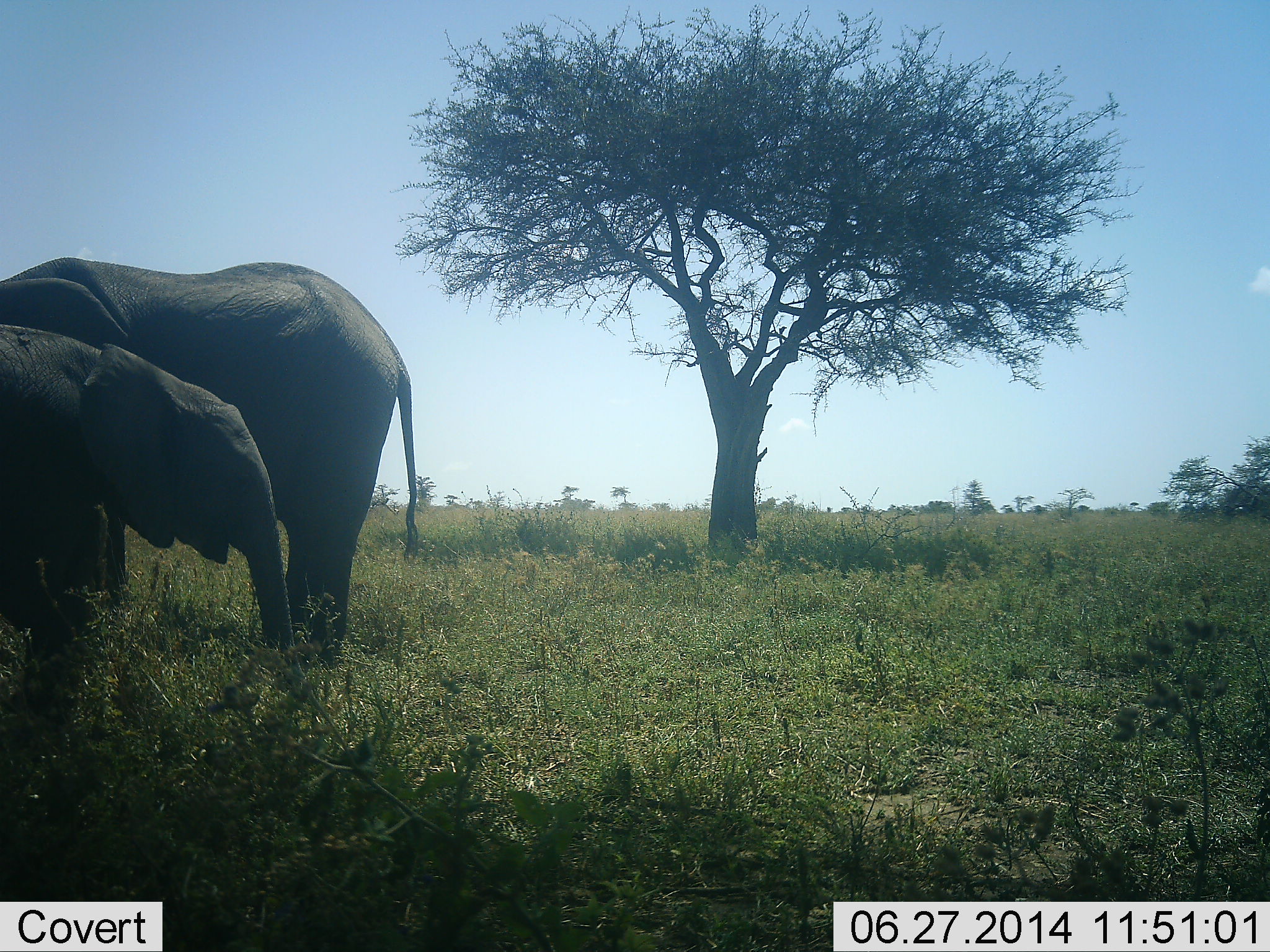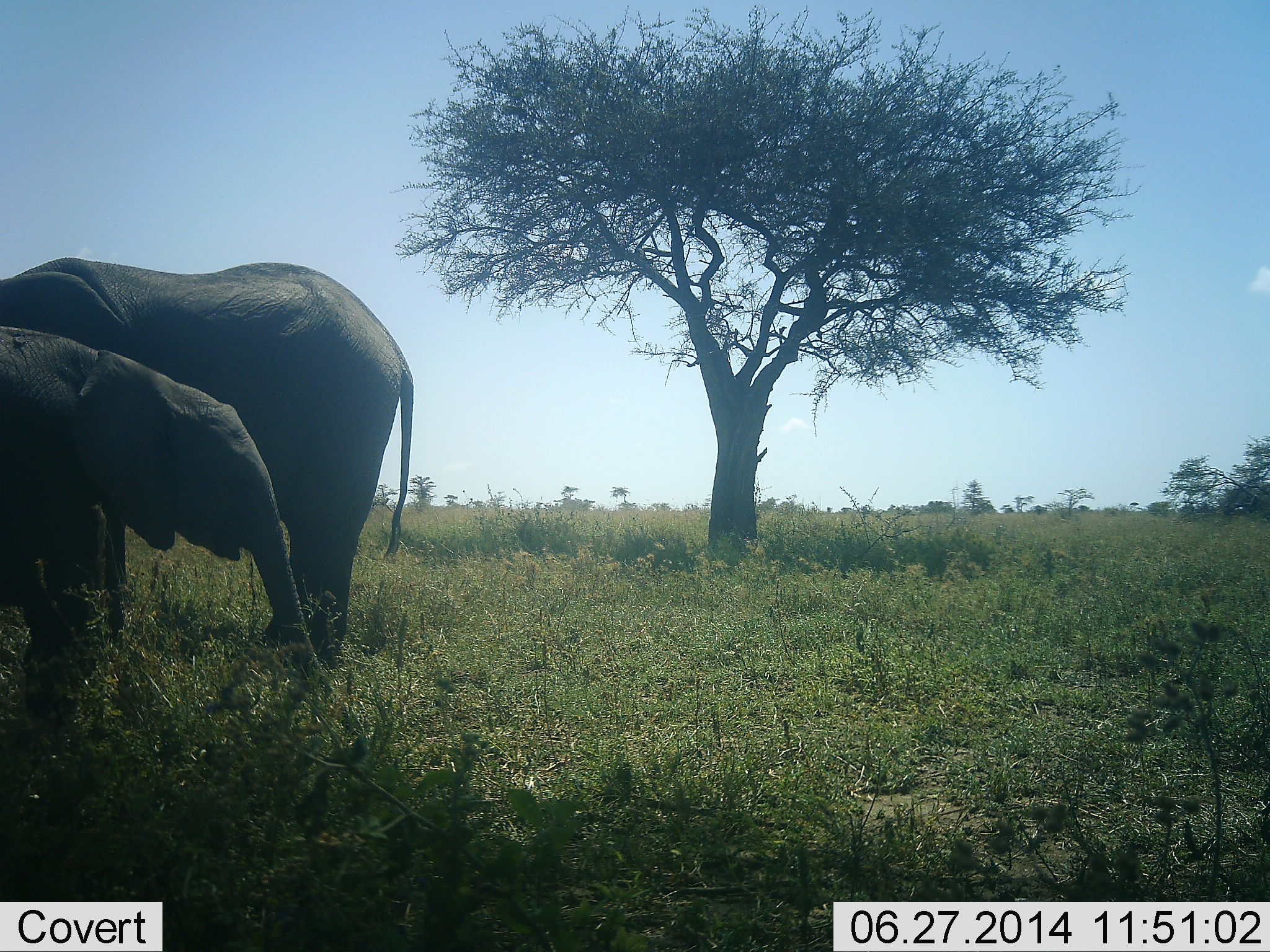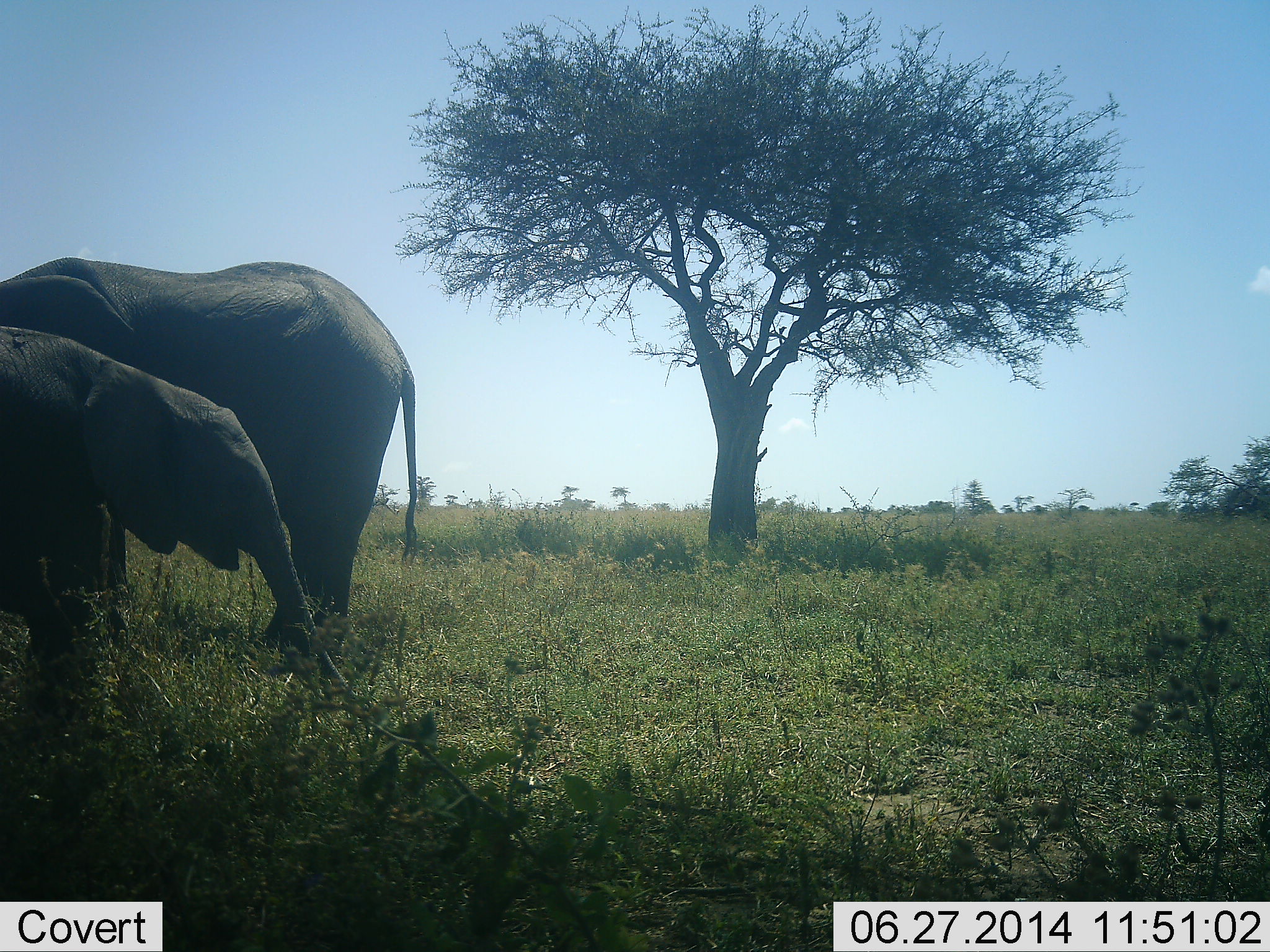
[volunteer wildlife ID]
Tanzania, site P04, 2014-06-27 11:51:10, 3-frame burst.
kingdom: Animalia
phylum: Chordata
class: Mammalia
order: Proboscidea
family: Elephantidae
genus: Loxodonta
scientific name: Loxodonta africana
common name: african bush elephant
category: elephant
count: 2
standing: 90%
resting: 0%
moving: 0%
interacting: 0%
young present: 60%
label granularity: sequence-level